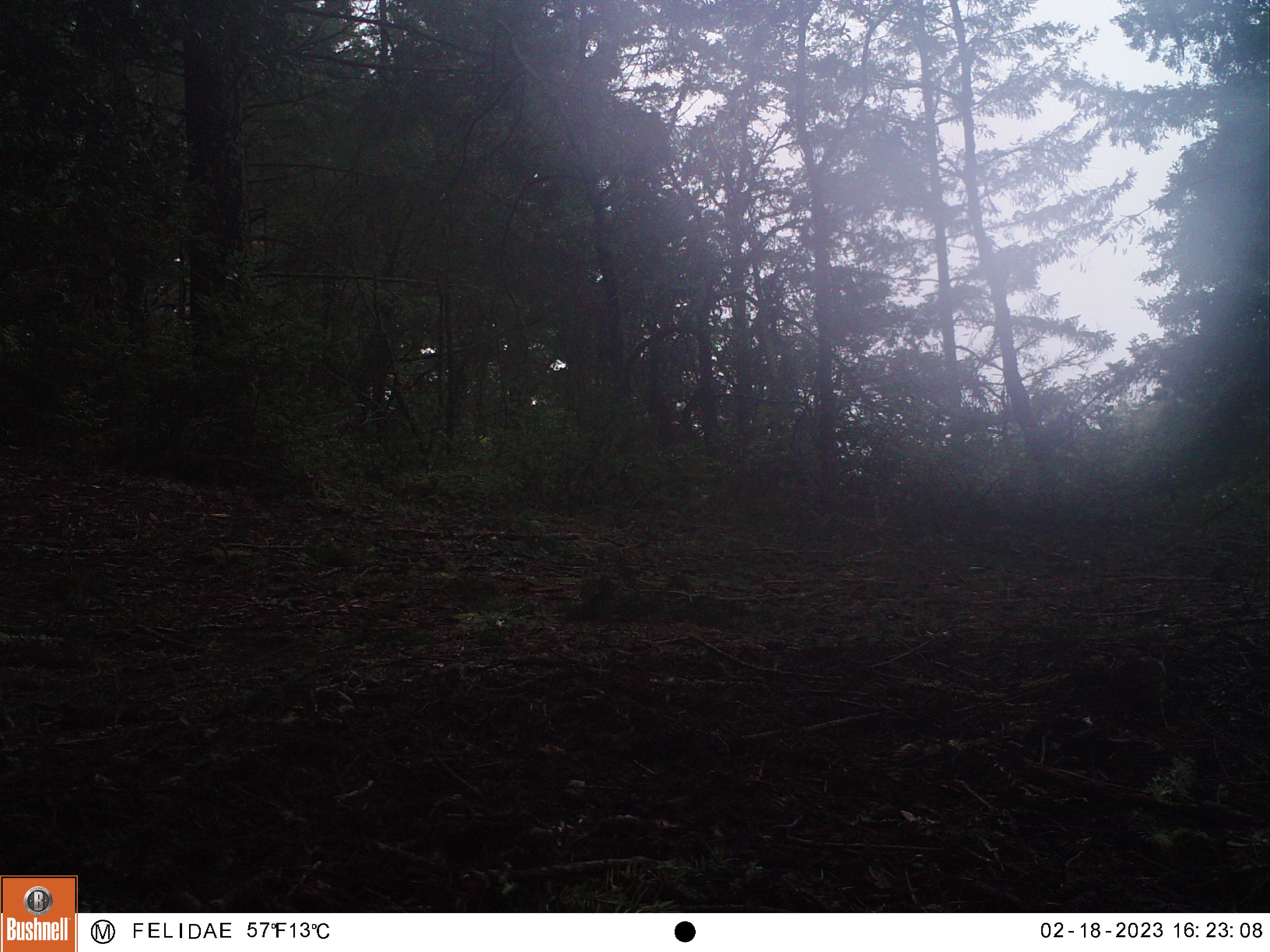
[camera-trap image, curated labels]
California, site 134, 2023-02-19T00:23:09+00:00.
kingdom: Animalia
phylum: Chordata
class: Mammalia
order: Rodentia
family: Sciuridae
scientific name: Sciuridae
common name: squirrel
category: unknown squirrel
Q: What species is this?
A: Unknown squirrel (squirrel) (Sciuridae).